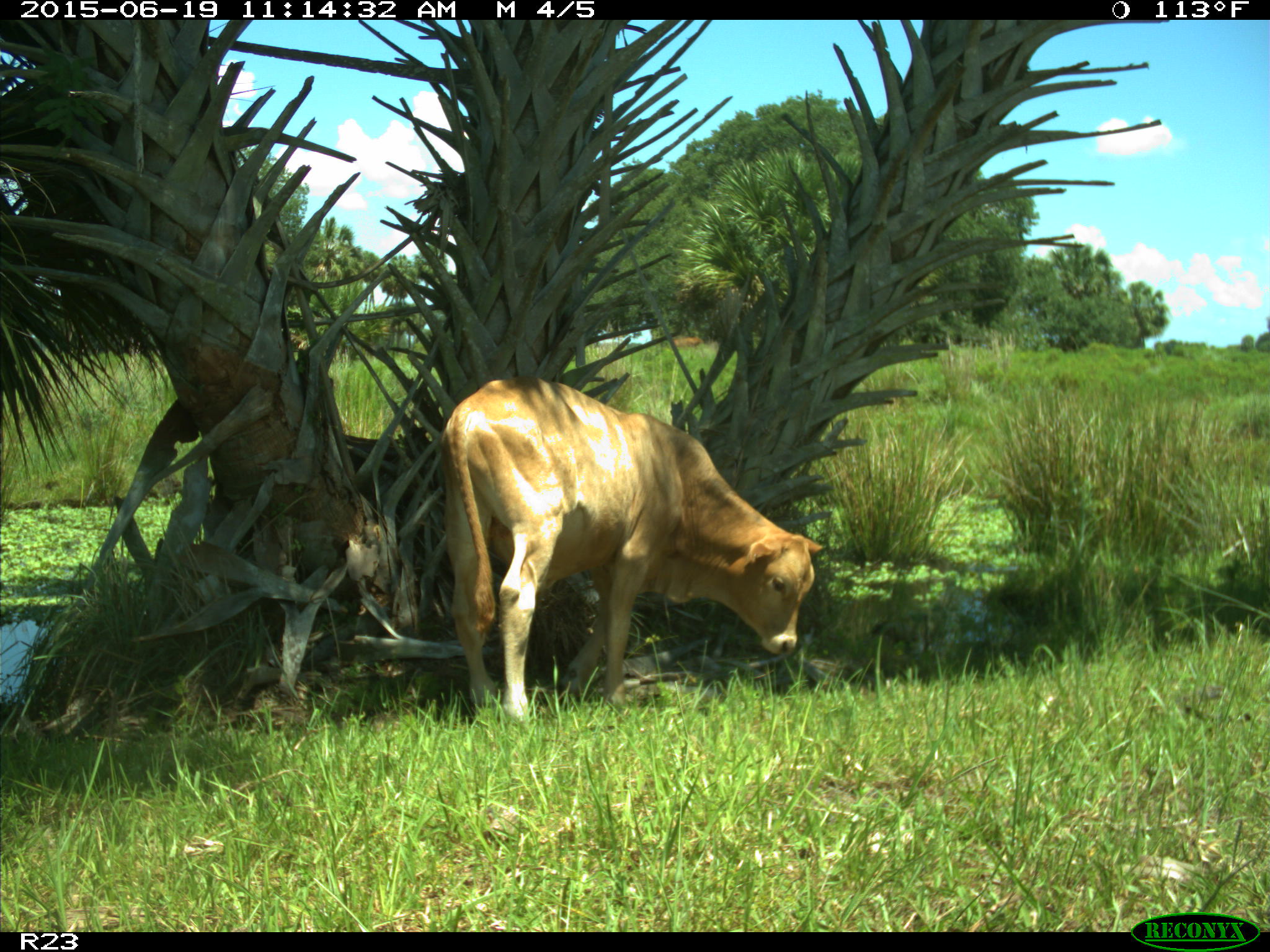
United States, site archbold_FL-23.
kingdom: Animalia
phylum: Chordata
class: Mammalia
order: Artiodactyla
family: Bovidae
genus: Bos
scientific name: Bos taurus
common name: domestic cow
Bos taurus (domestic cow).